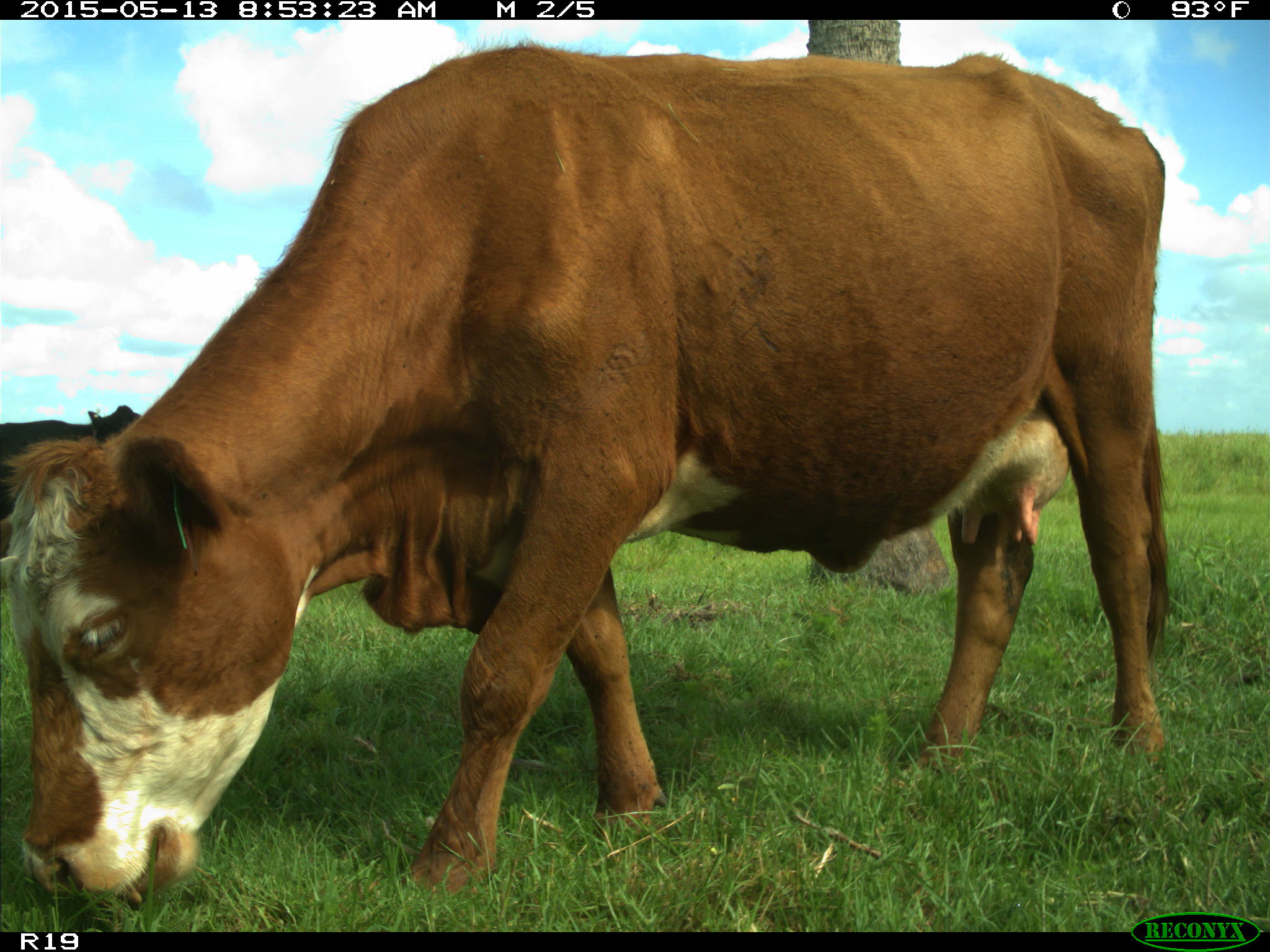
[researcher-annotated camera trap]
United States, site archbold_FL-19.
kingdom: Animalia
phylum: Chordata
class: Mammalia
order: Artiodactyla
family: Bovidae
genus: Bos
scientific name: Bos taurus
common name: domestic cow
Bos taurus (domestic cow).